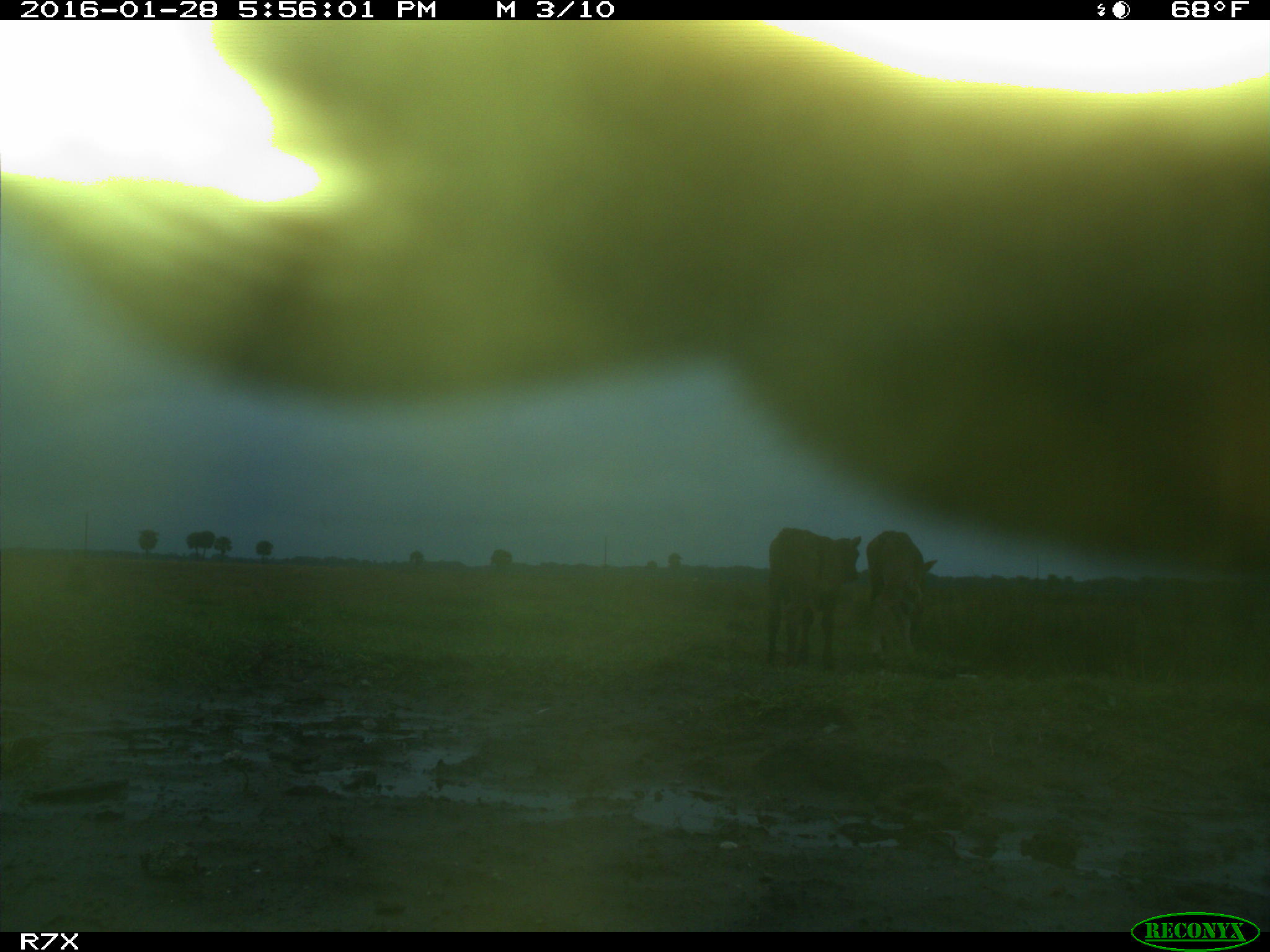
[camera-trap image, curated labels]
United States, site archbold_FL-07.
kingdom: Animalia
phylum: Chordata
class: Mammalia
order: Artiodactyla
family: Bovidae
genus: Bos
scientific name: Bos taurus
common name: domestic cow